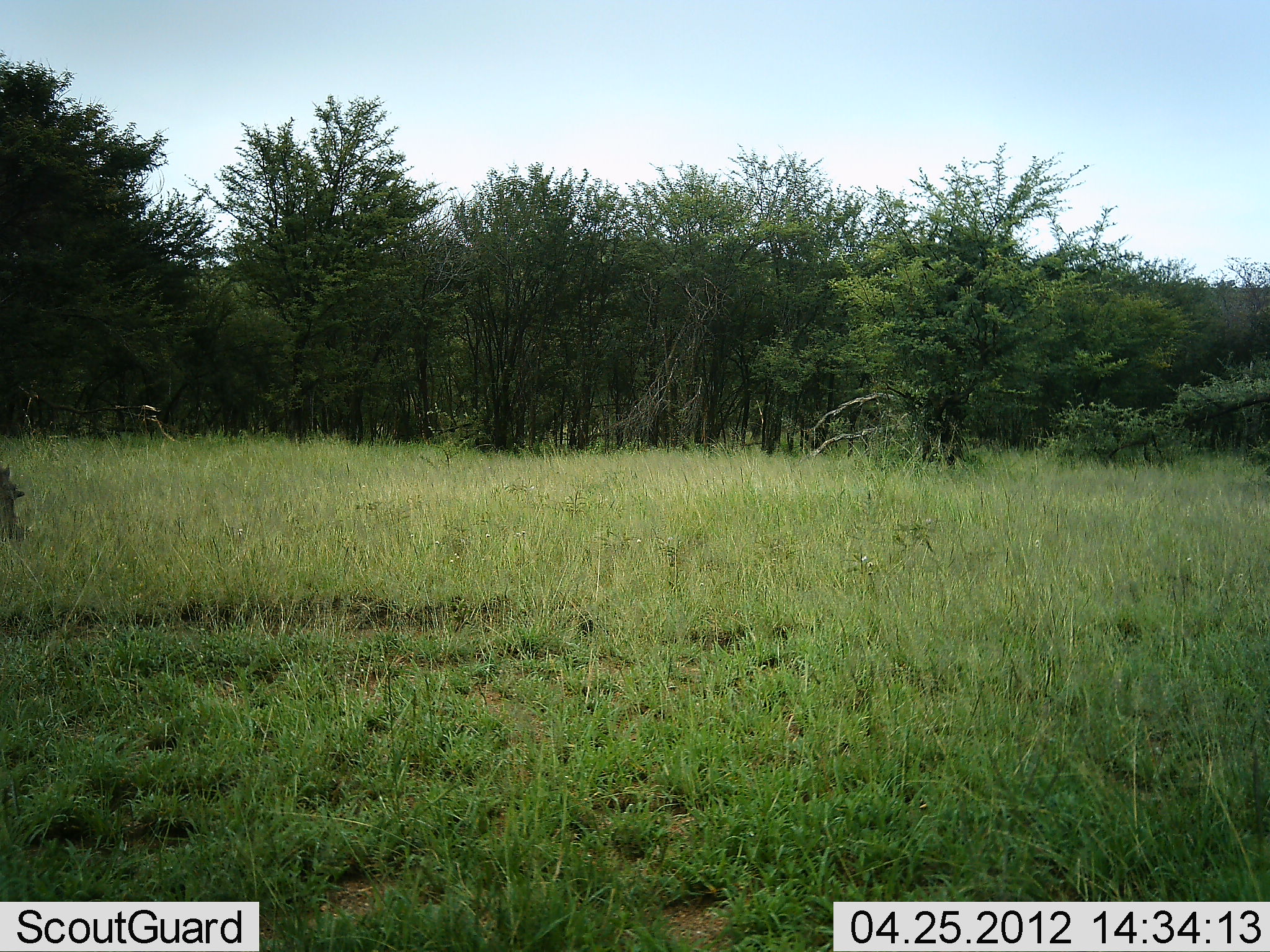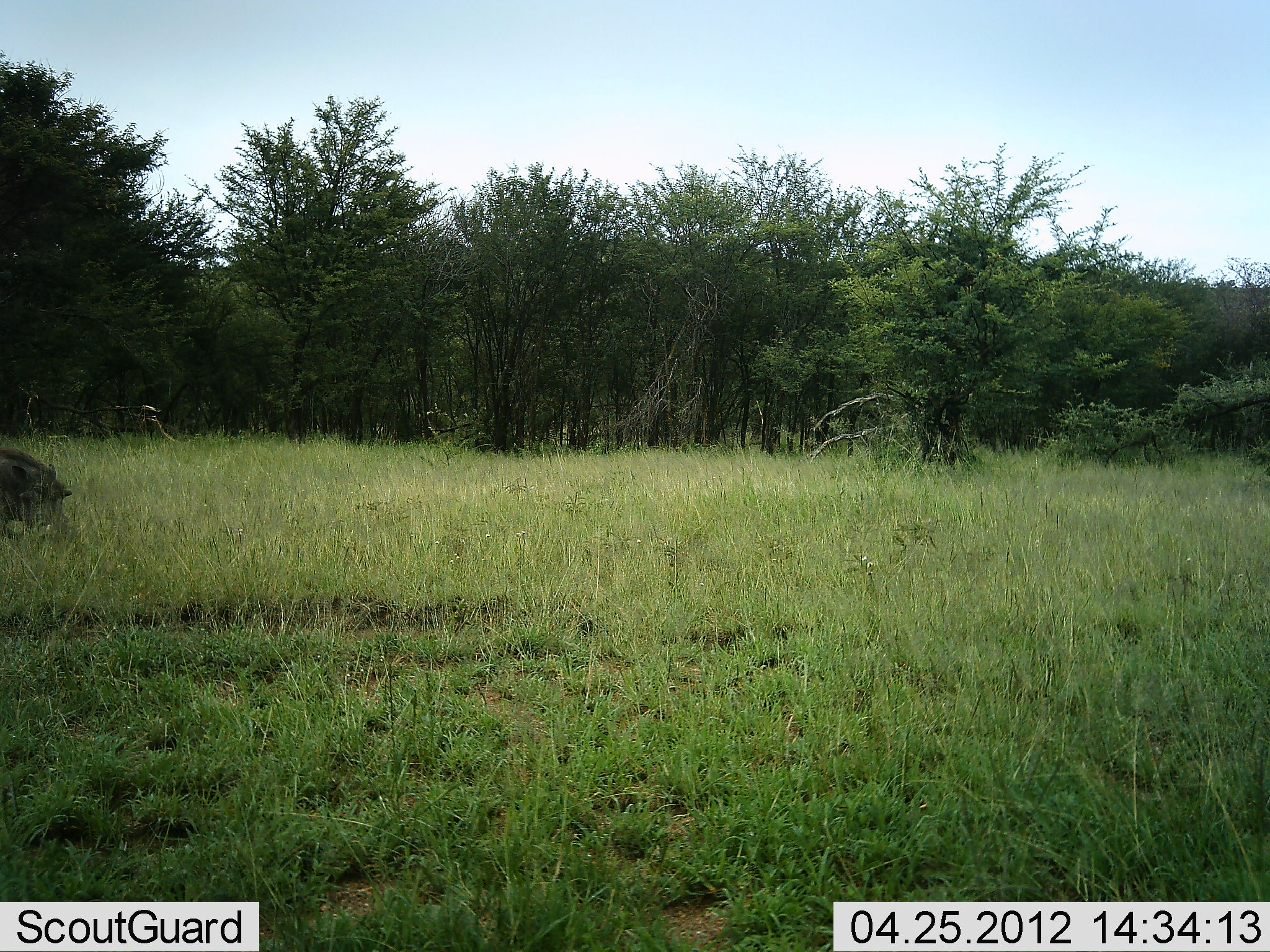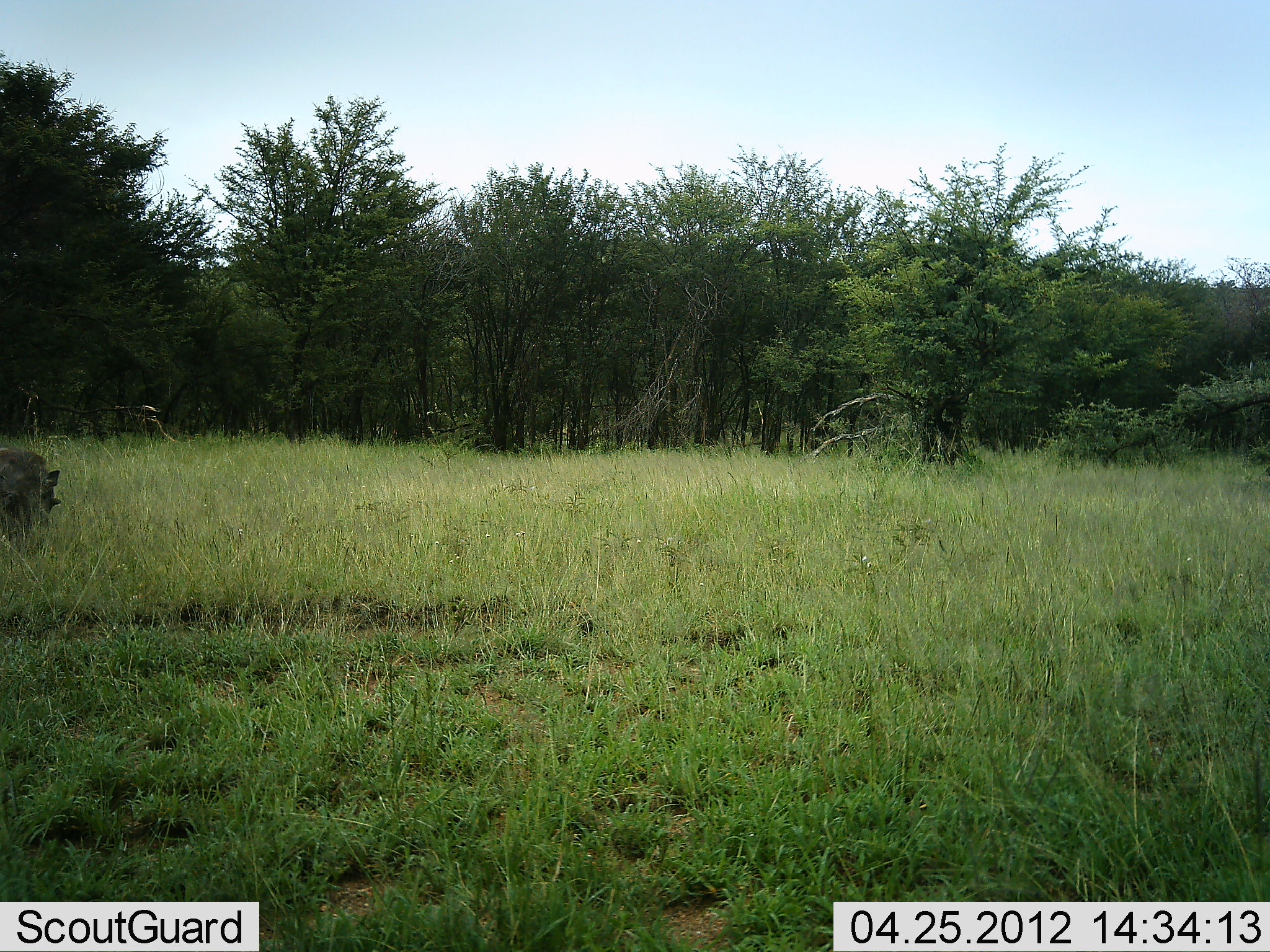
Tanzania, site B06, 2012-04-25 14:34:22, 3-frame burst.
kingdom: Animalia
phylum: Chordata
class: Mammalia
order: Artiodactyla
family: Suidae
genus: Phacochoerus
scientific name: Phacochoerus africanus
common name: warthog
Warthog (Phacochoerus africanus), count 1. Behavior (volunteer vote fractions): standing 24%, resting 6%, moving 53%, interacting 0%. Young present (vote fraction): 0%. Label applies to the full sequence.